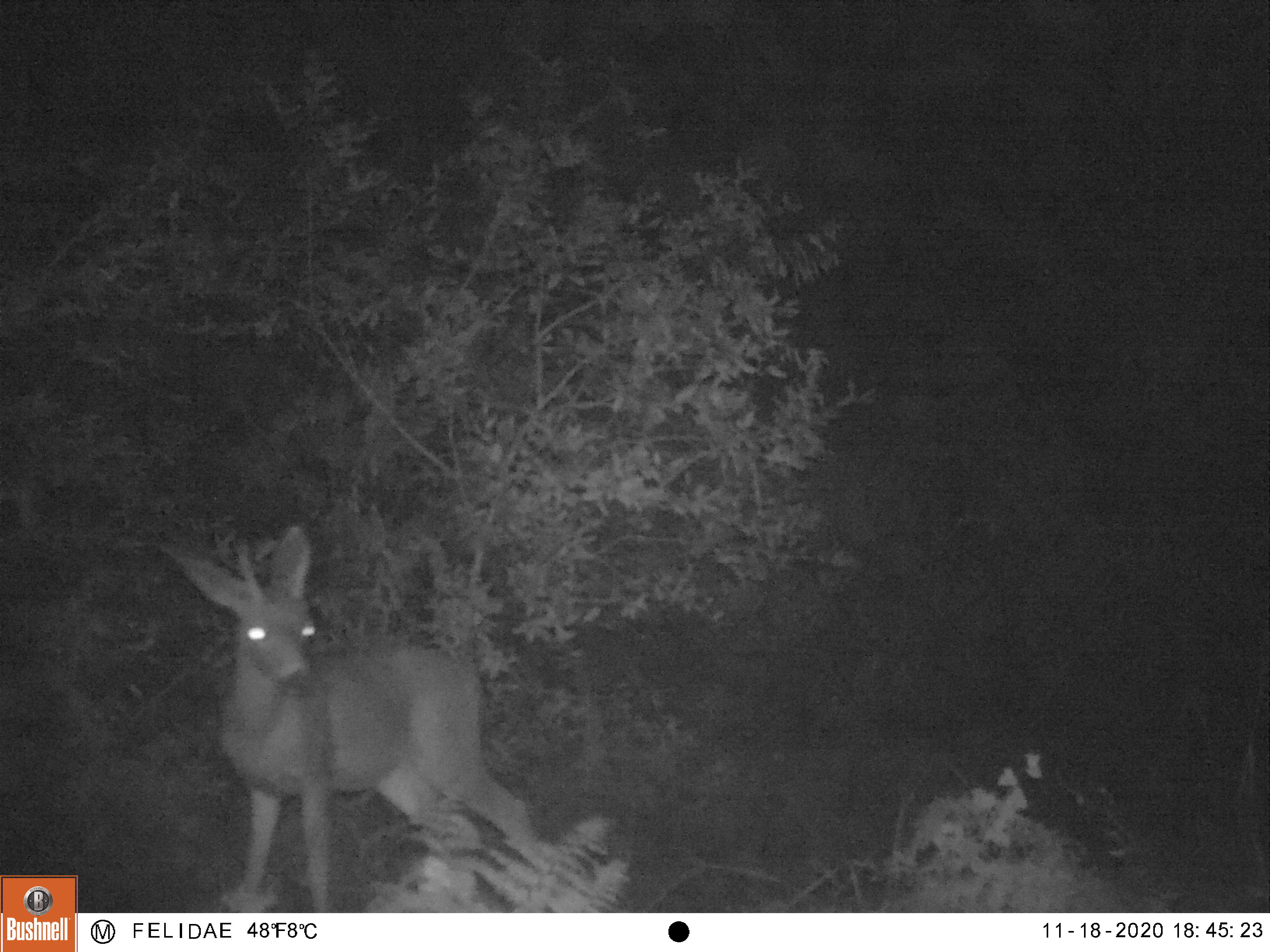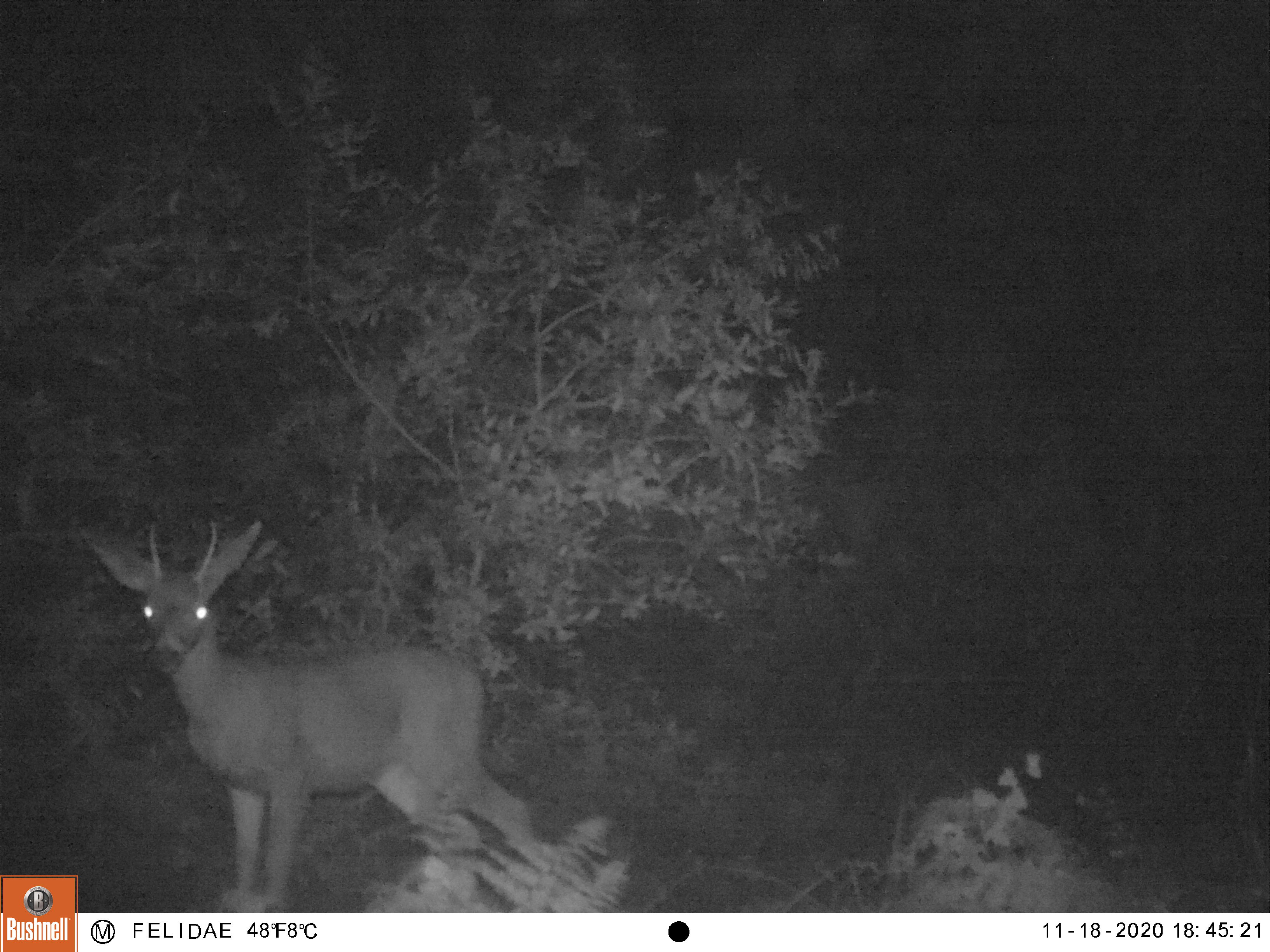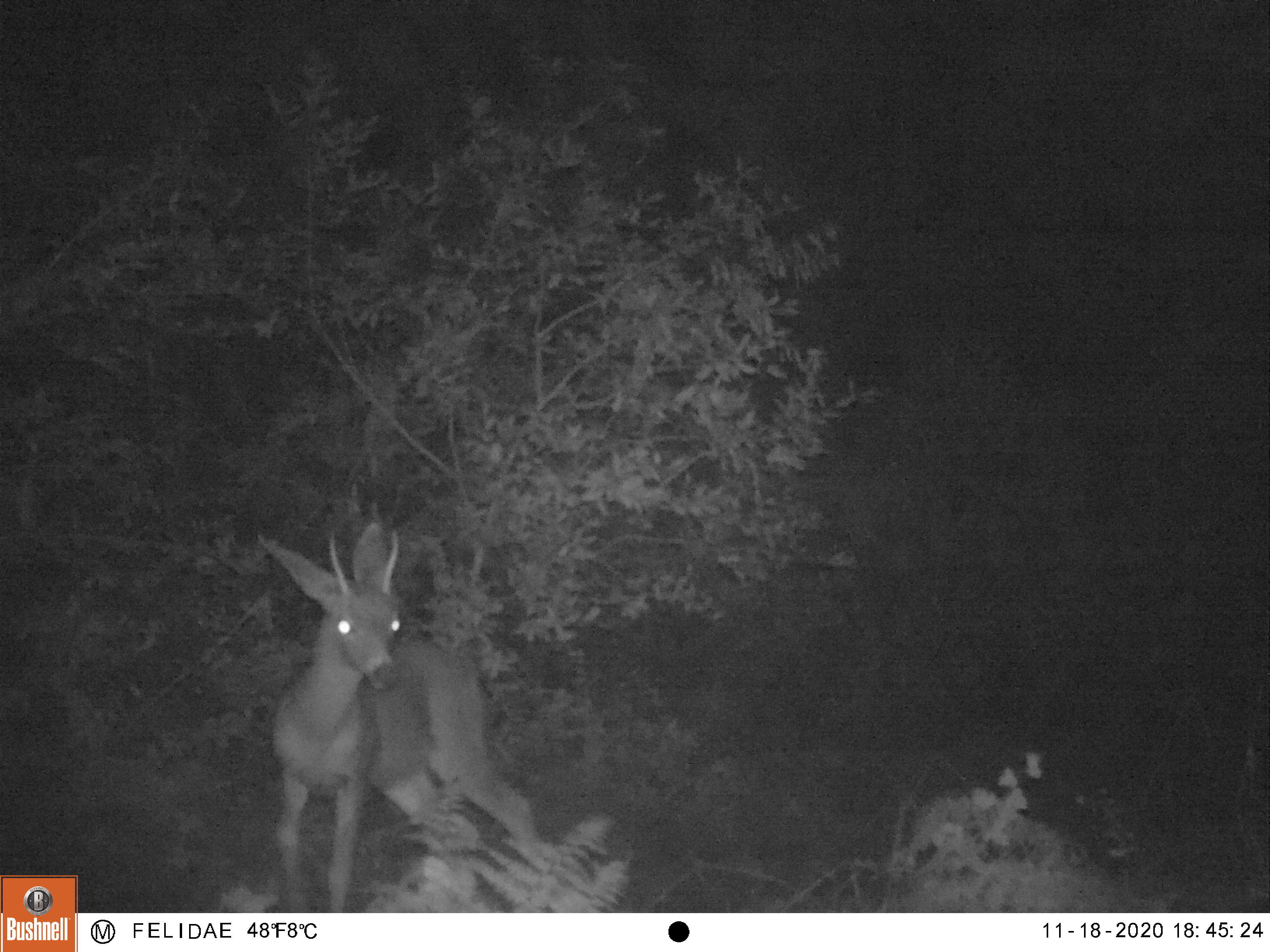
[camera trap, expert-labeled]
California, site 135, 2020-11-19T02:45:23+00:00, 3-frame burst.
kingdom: Animalia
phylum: Chordata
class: Mammalia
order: Artiodactyla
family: Cervidae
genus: Odocoileus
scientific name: Odocoileus hemionus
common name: mule deer